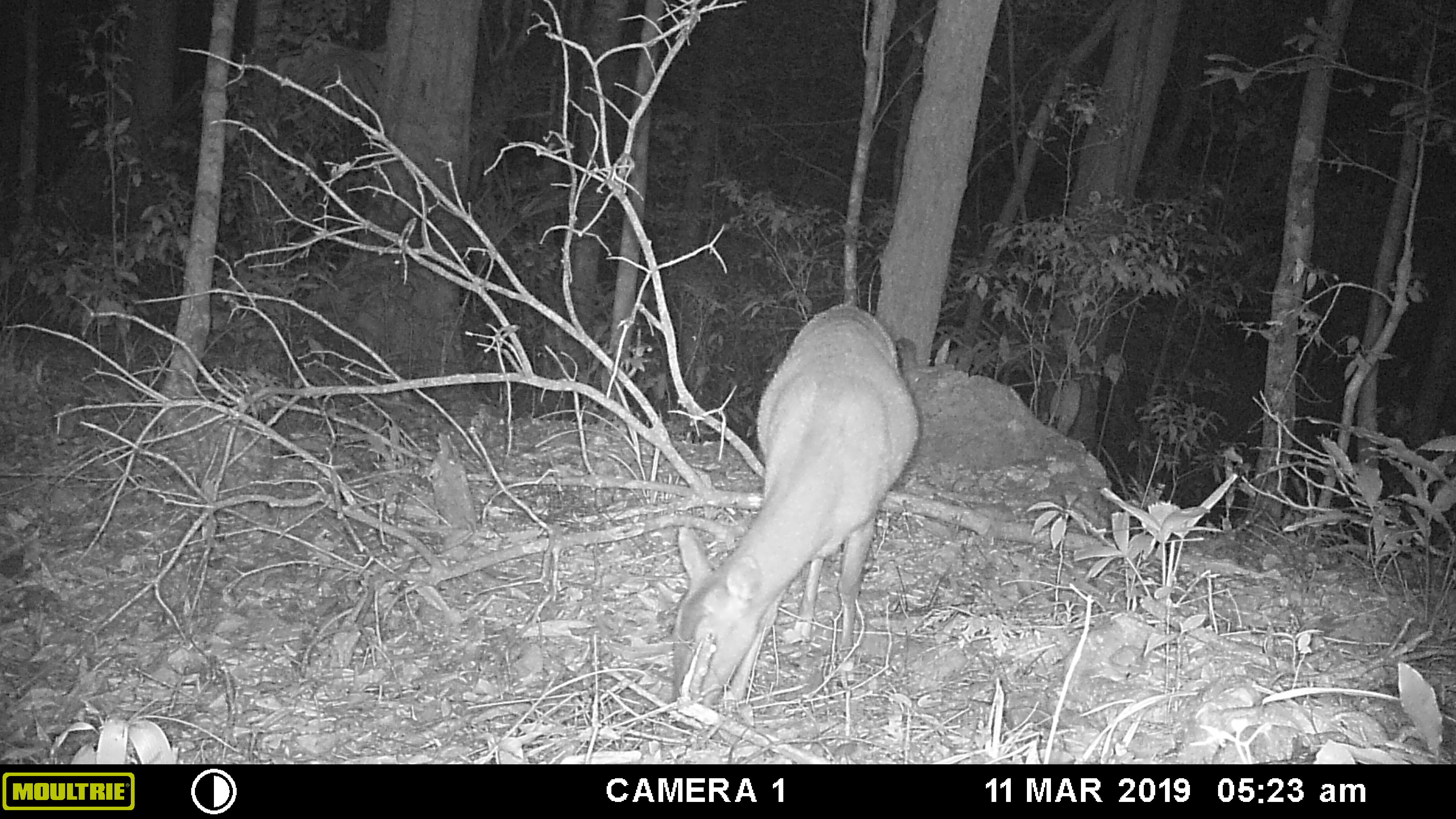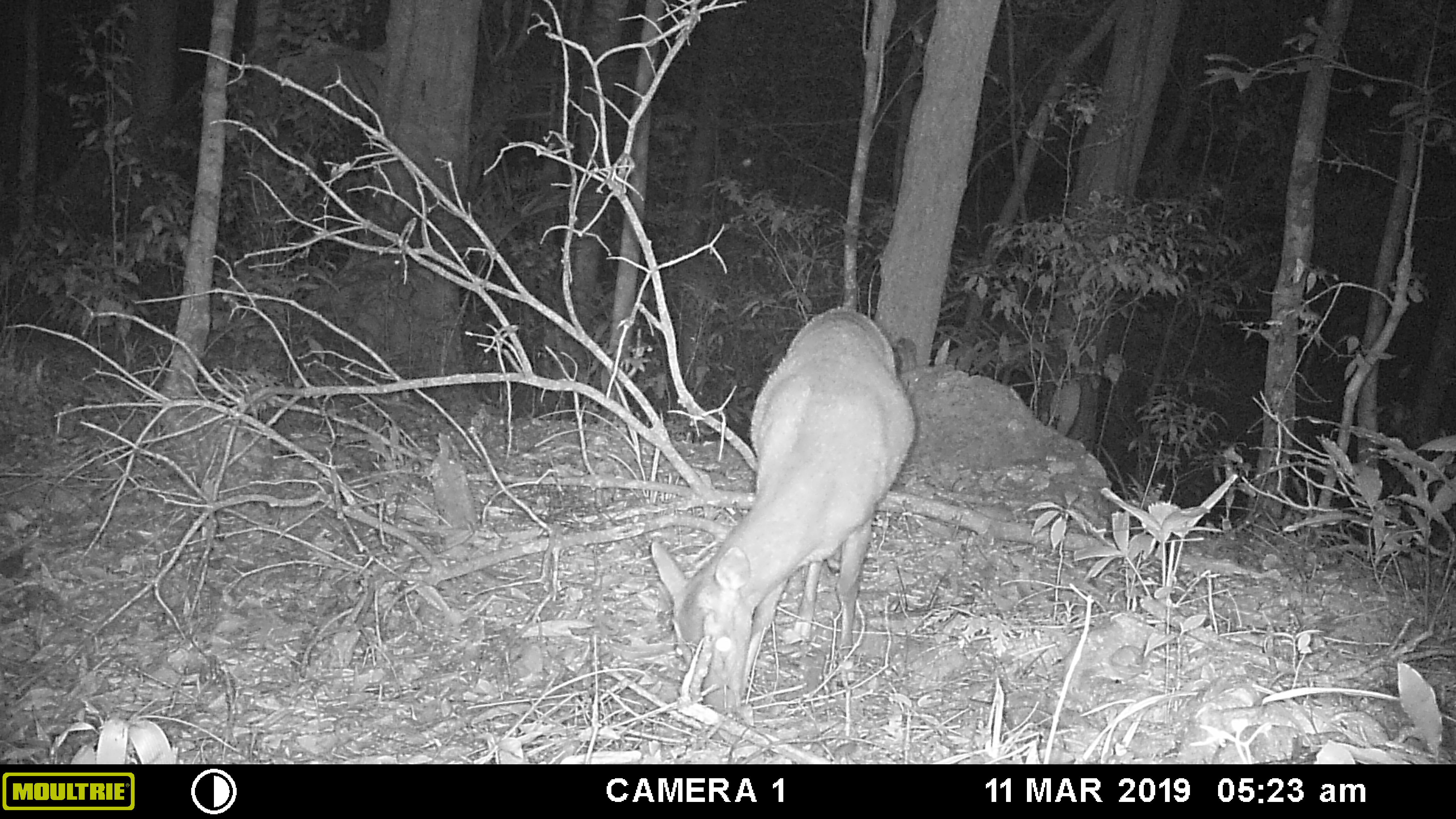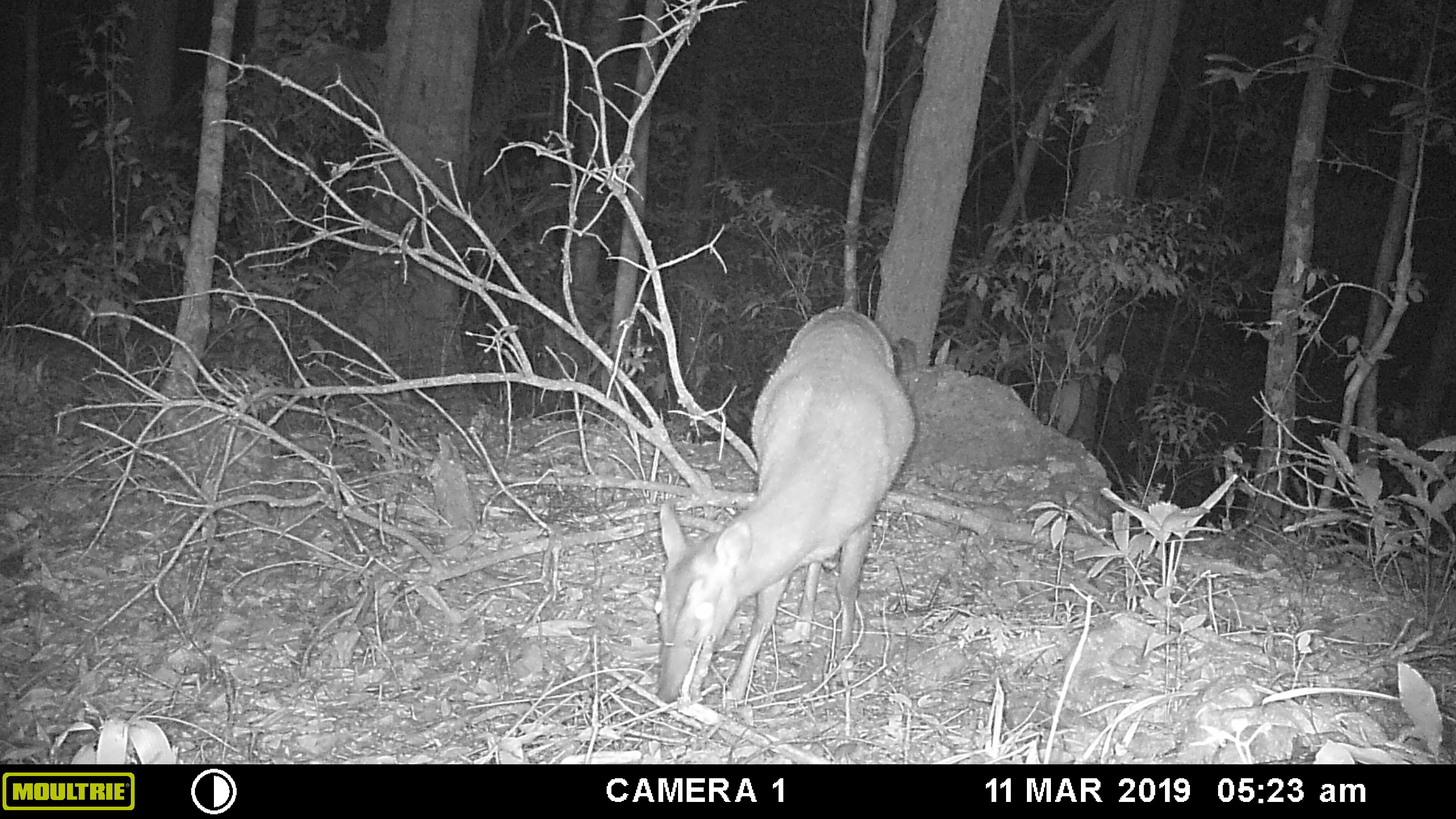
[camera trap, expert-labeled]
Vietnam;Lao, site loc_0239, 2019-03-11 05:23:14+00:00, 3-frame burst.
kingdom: Animalia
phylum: Chordata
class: Mammalia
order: Artiodactyla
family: Cervidae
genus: Muntiacus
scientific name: Muntiacus vuquangensis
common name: large-antlered muntjac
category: large antlered muntjac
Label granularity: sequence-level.